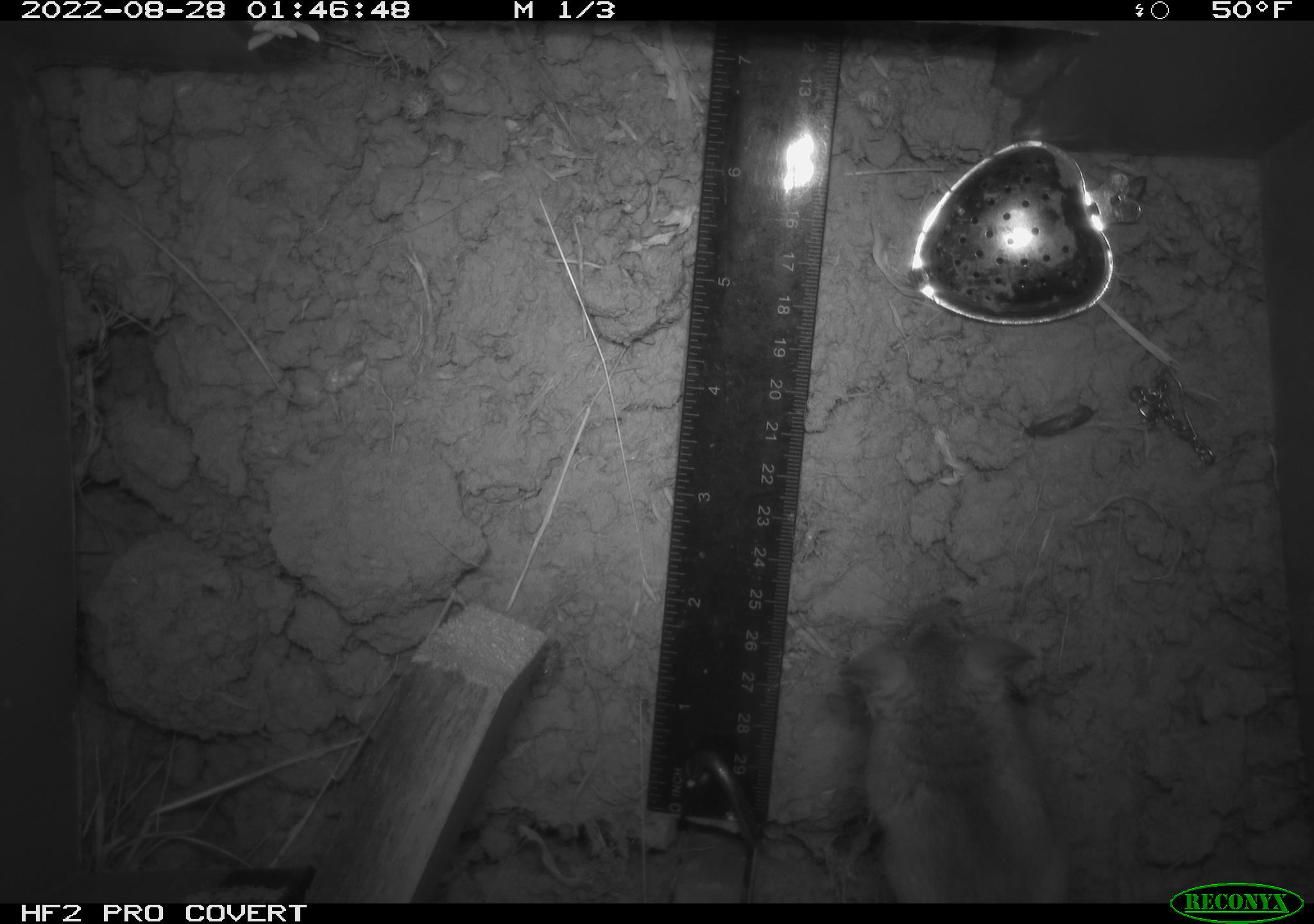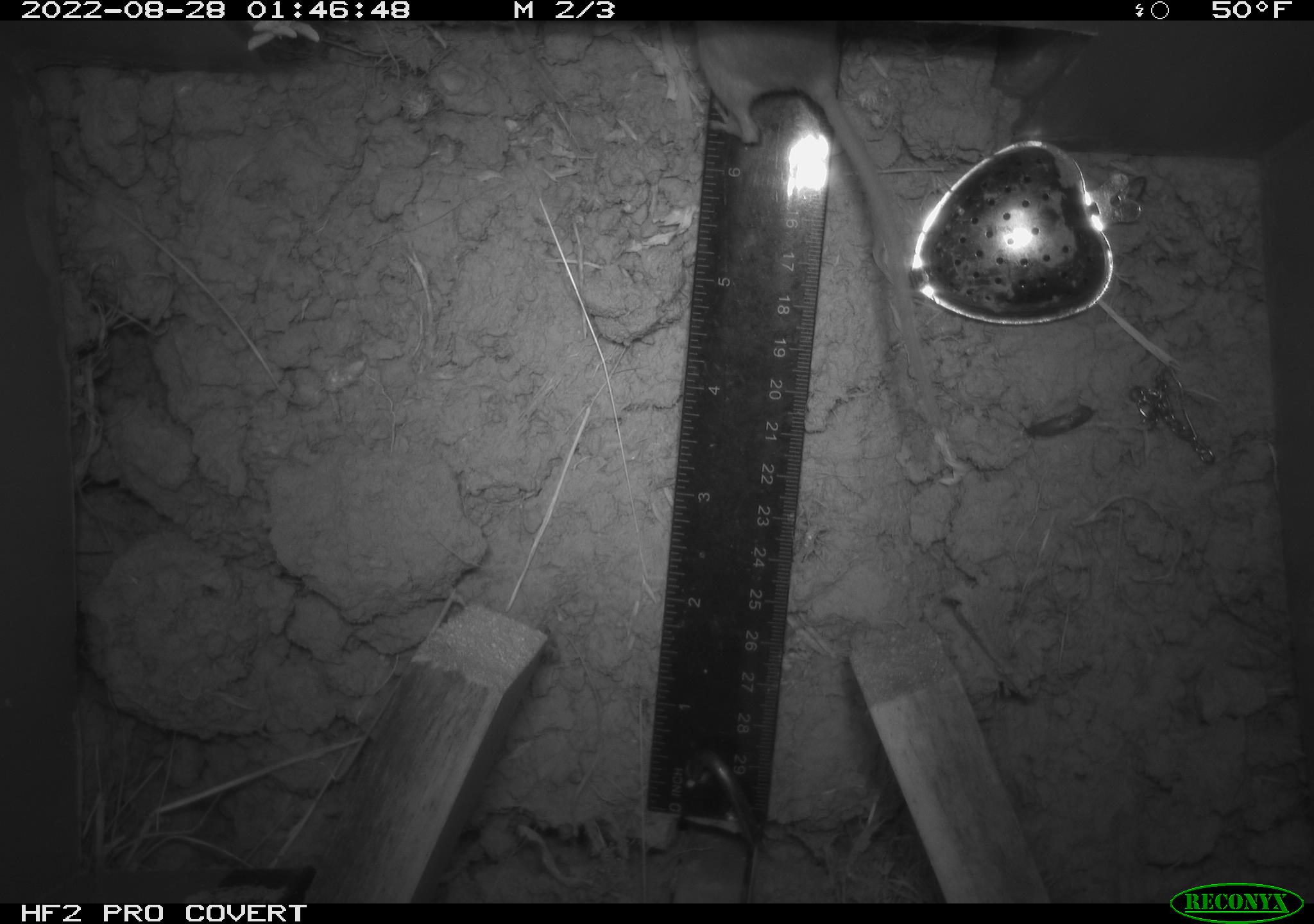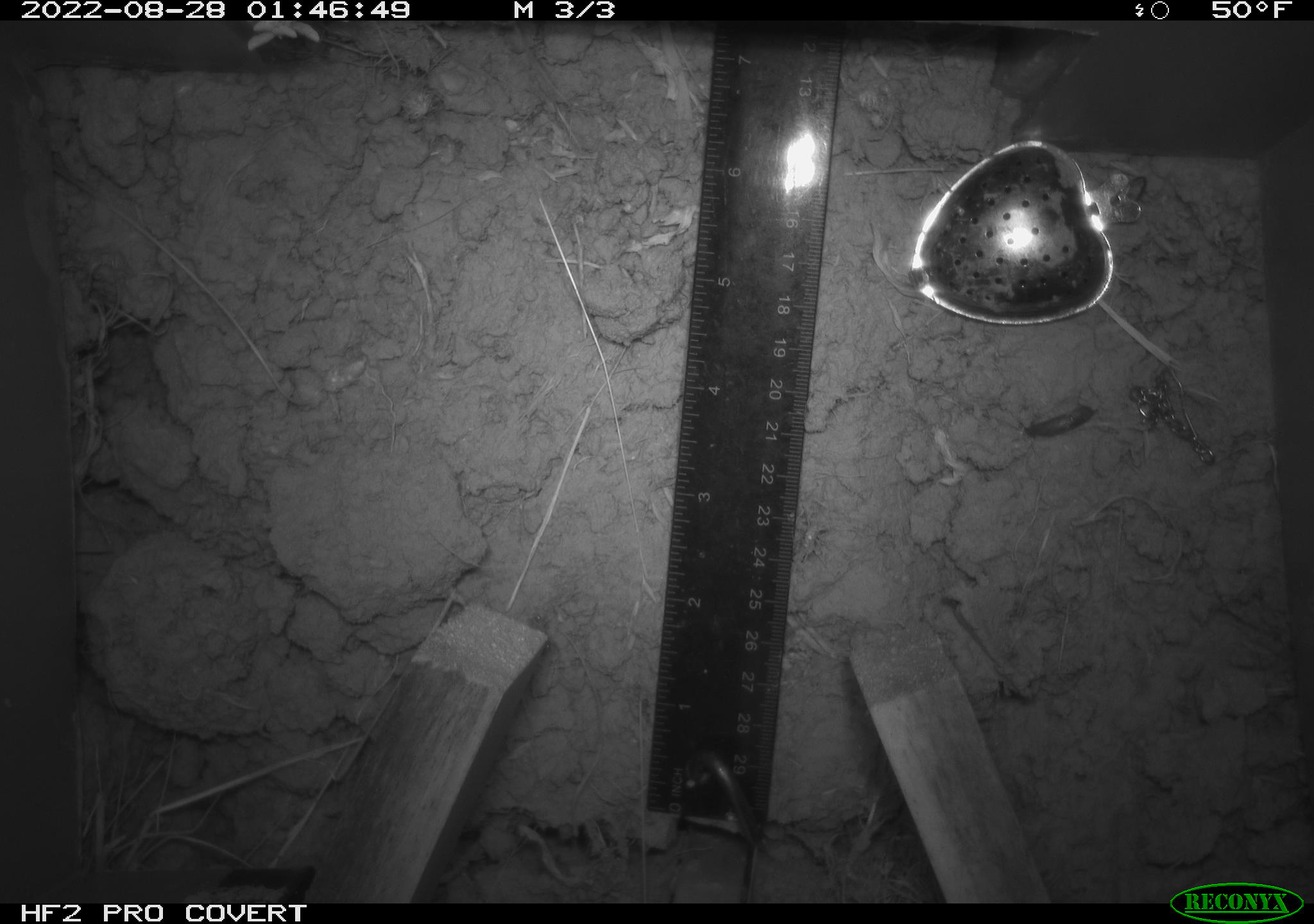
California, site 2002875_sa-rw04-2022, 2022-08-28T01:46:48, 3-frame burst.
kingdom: Animalia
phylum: Chordata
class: Mammalia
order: Rodentia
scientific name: Rodentia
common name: mouse species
Mouse species (Rodentia).